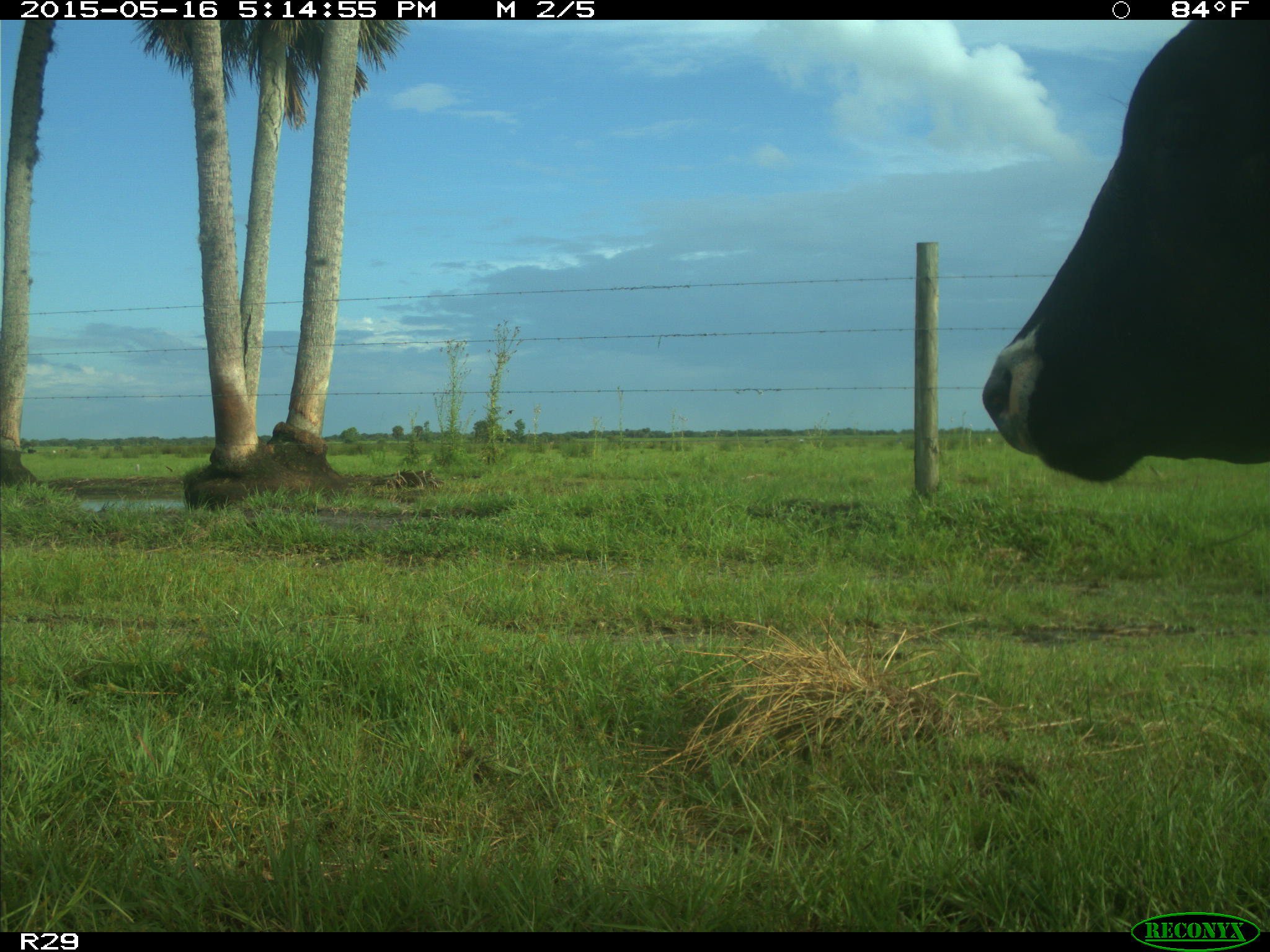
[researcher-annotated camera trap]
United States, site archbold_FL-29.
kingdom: Animalia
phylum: Chordata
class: Mammalia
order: Artiodactyla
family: Bovidae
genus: Bos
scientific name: Bos taurus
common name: domestic cow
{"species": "Bos taurus (domestic cow)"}